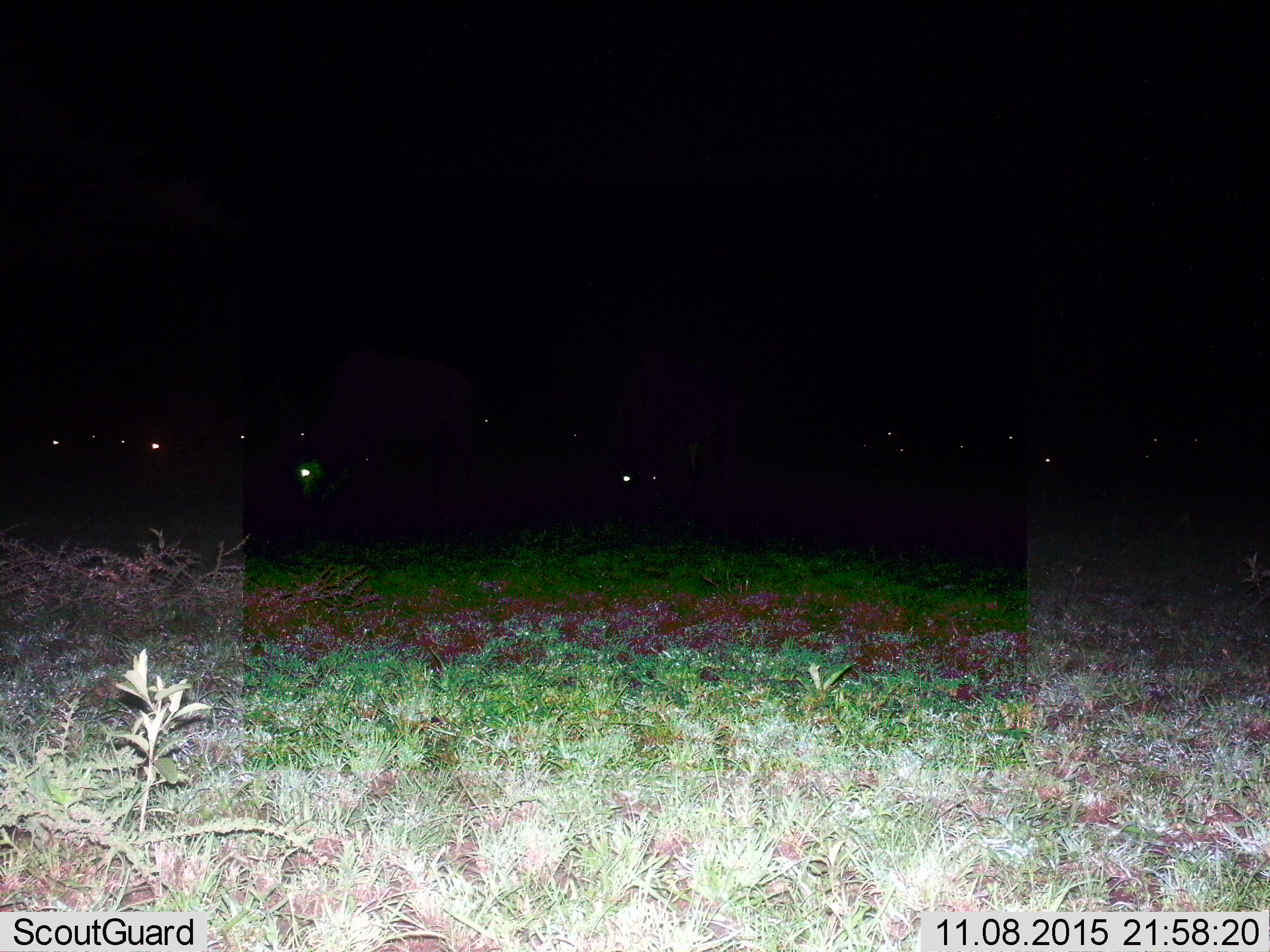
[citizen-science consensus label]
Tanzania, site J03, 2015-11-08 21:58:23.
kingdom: Animalia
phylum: Chordata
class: Mammalia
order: Artiodactyla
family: Bovidae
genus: Connochaetes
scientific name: Connochaetes taurinus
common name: blue wildebeest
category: wildebeest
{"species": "wildebeest (blue wildebeest) (Connochaetes taurinus)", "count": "11-50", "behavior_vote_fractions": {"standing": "100%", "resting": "0%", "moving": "33%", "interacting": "0%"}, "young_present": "0%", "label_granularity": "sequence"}